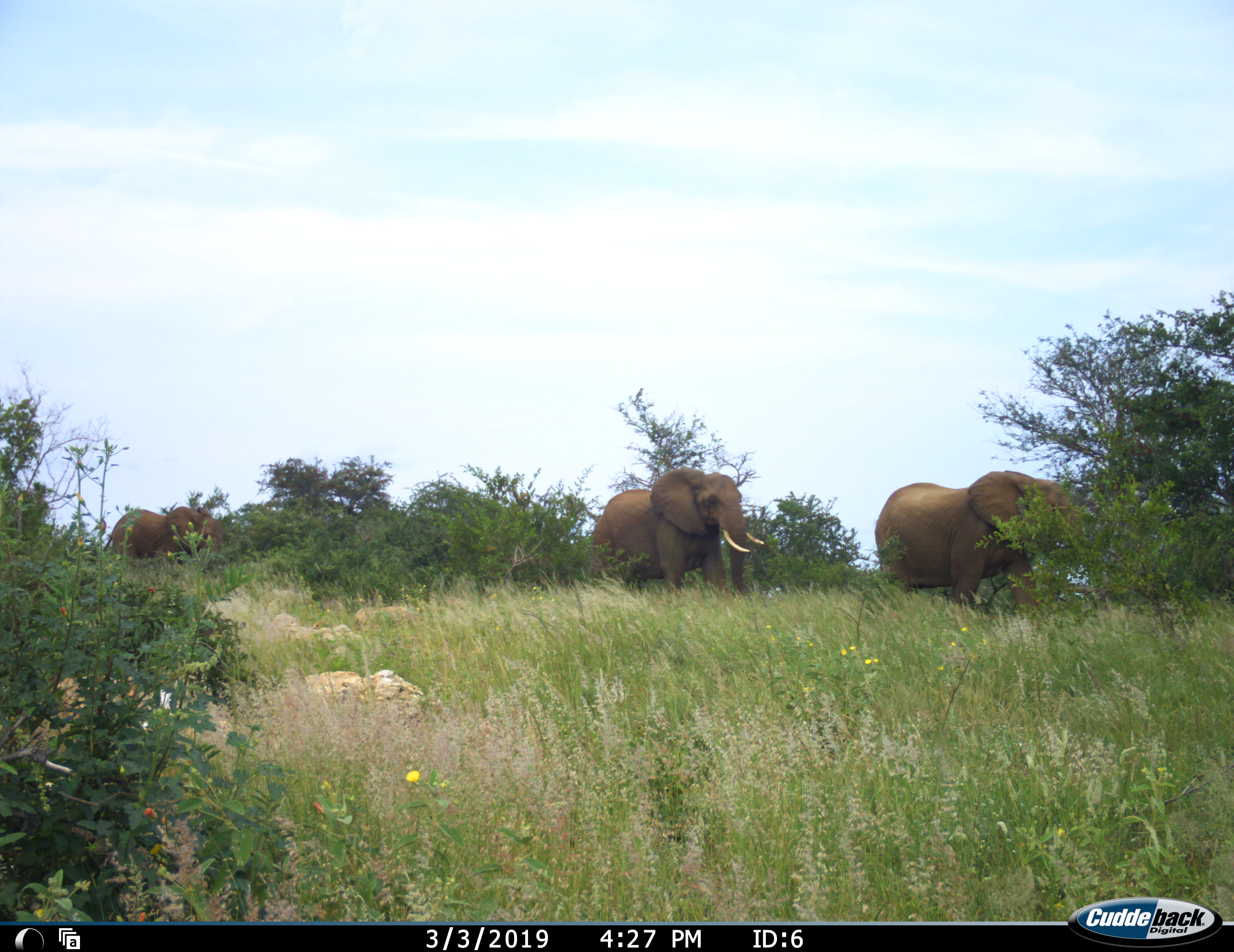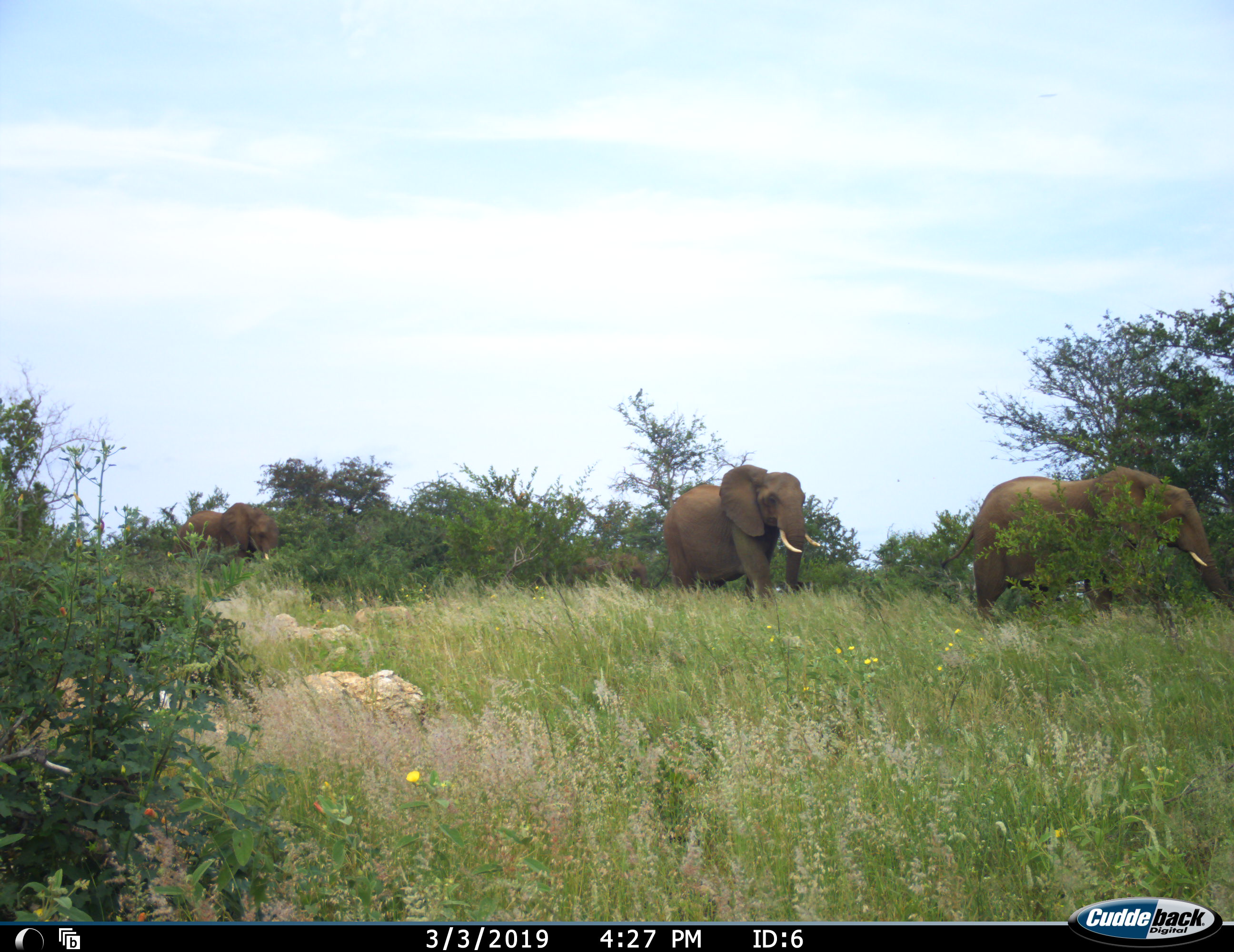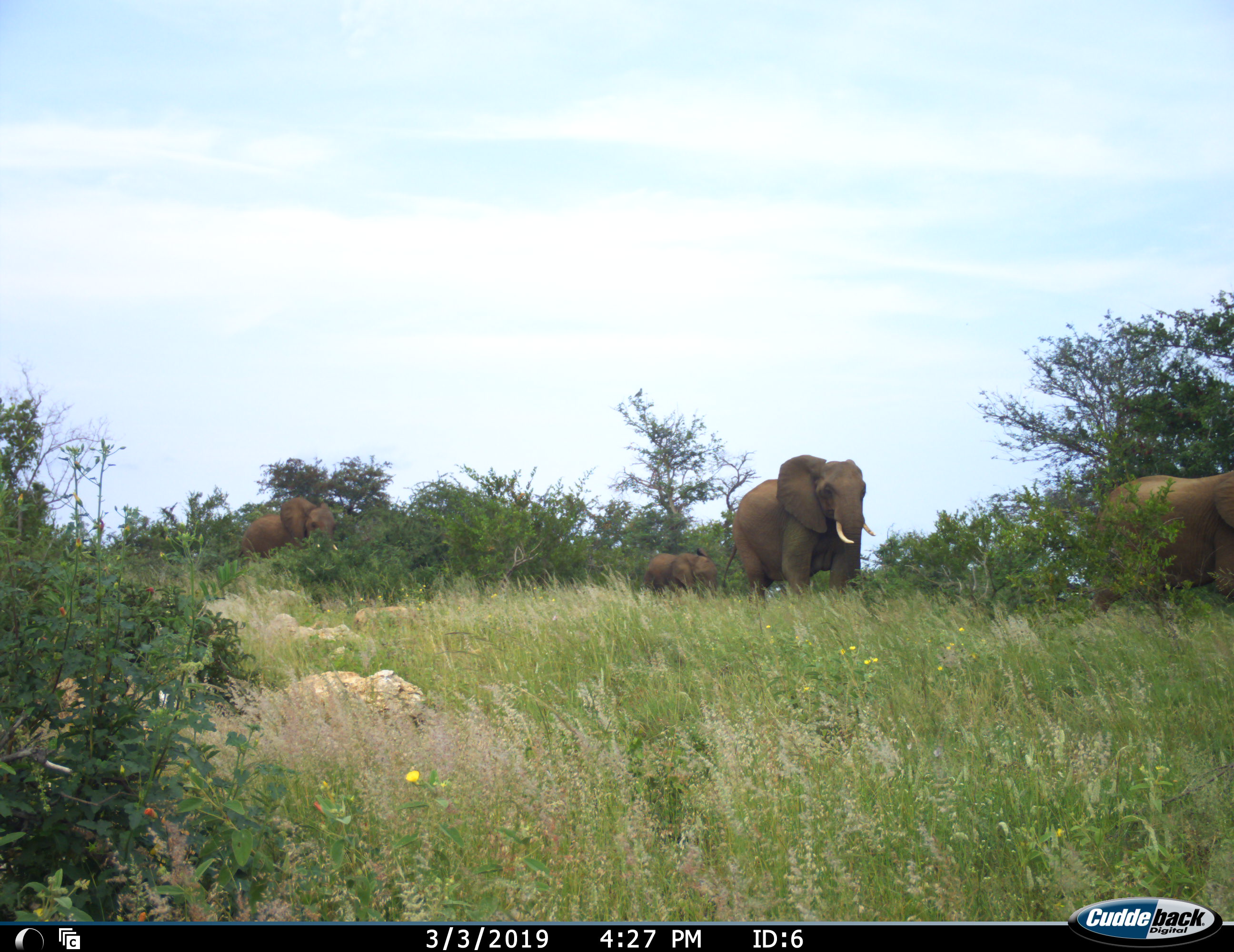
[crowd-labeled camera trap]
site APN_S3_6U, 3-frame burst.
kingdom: Animalia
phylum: Chordata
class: Mammalia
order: Proboscidea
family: Elephantidae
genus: Loxodonta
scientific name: Loxodonta africana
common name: african bush elephant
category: elephant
Elephant (african bush elephant) (Loxodonta africana), count 4. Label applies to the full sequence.